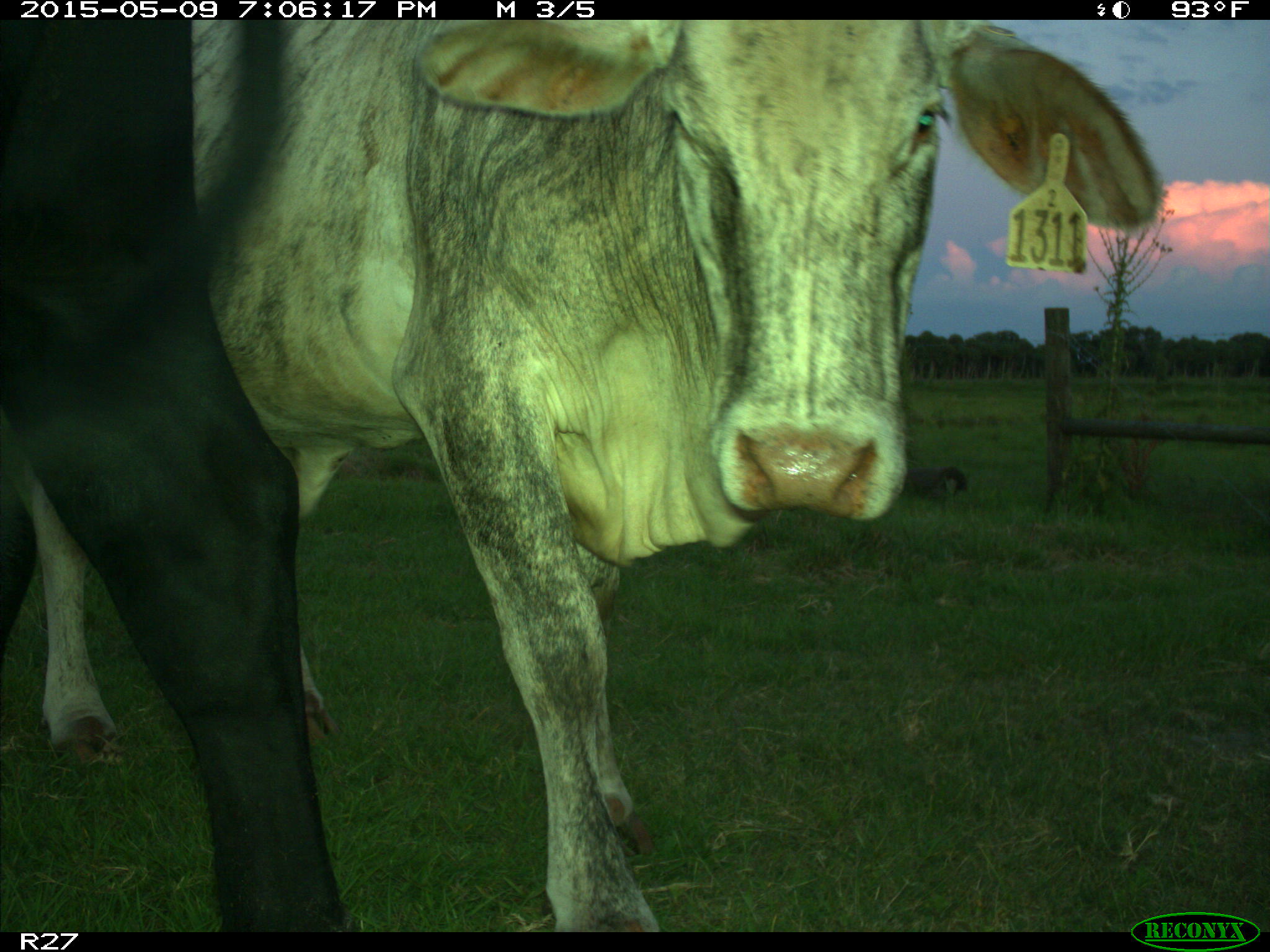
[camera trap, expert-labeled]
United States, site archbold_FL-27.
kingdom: Animalia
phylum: Chordata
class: Mammalia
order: Artiodactyla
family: Bovidae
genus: Bos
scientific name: Bos taurus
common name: domestic cow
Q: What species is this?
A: Bos taurus (domestic cow).